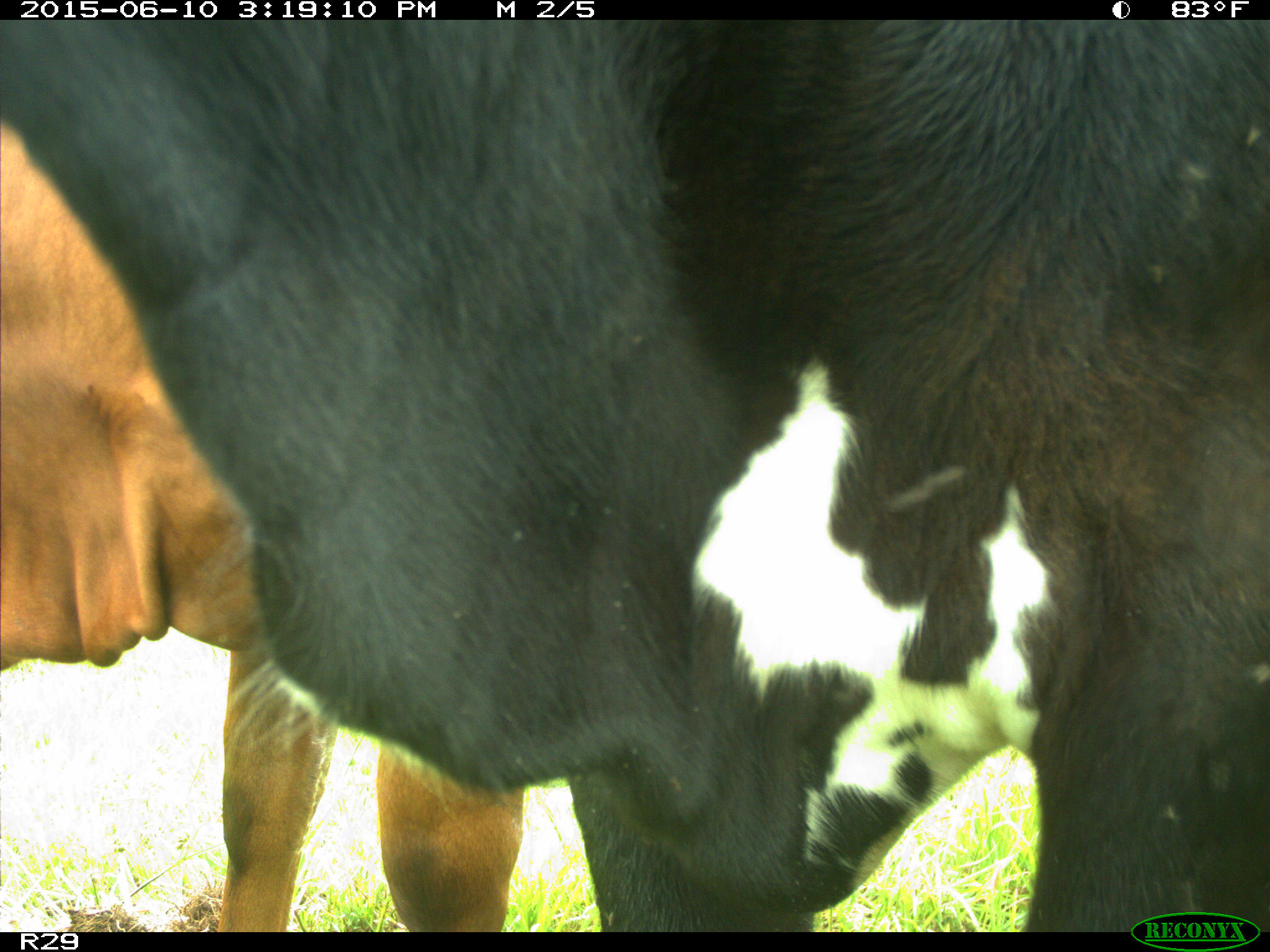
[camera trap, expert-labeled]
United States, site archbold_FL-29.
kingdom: Animalia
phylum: Chordata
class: Mammalia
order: Artiodactyla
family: Bovidae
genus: Bos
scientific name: Bos taurus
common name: domestic cow